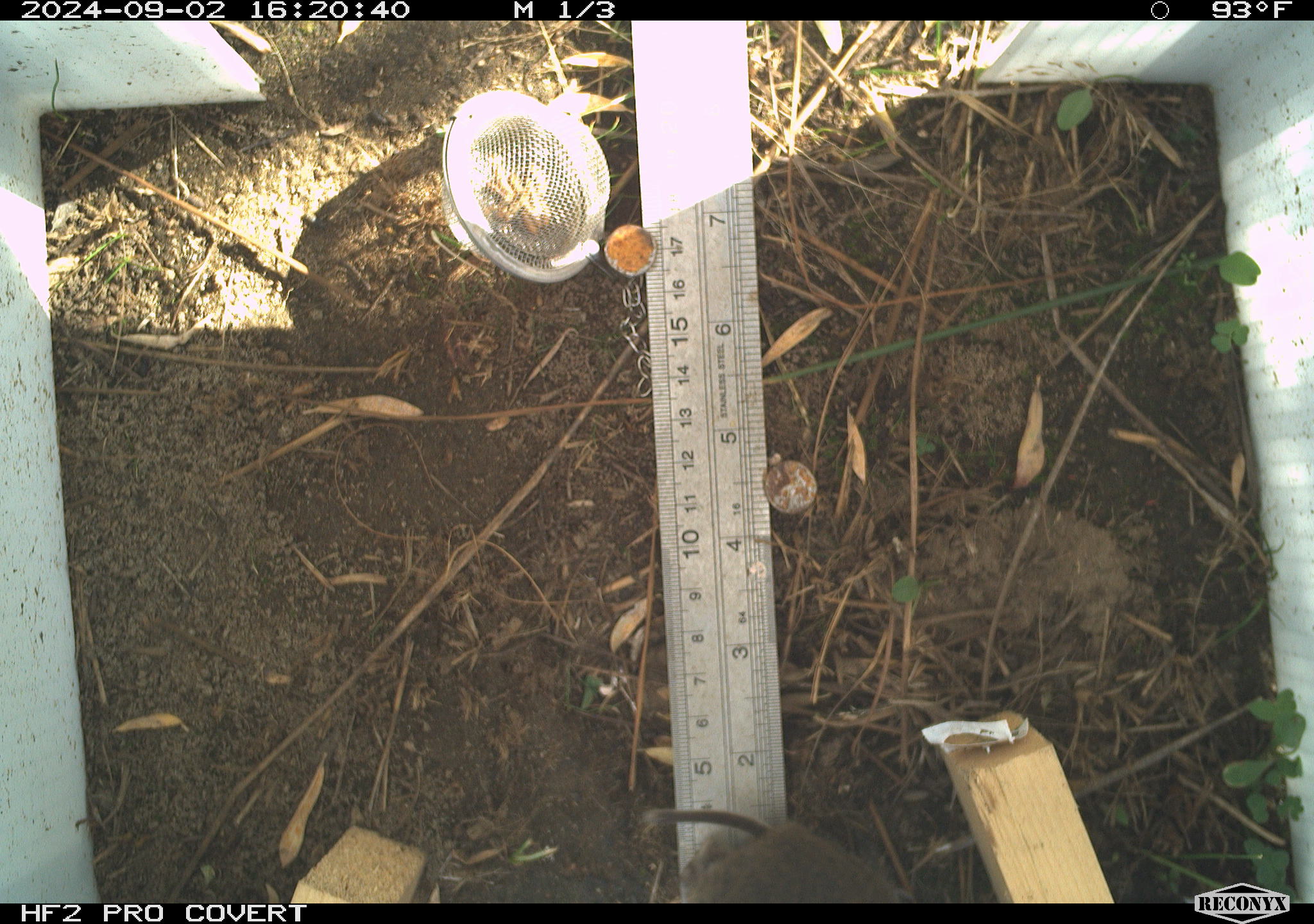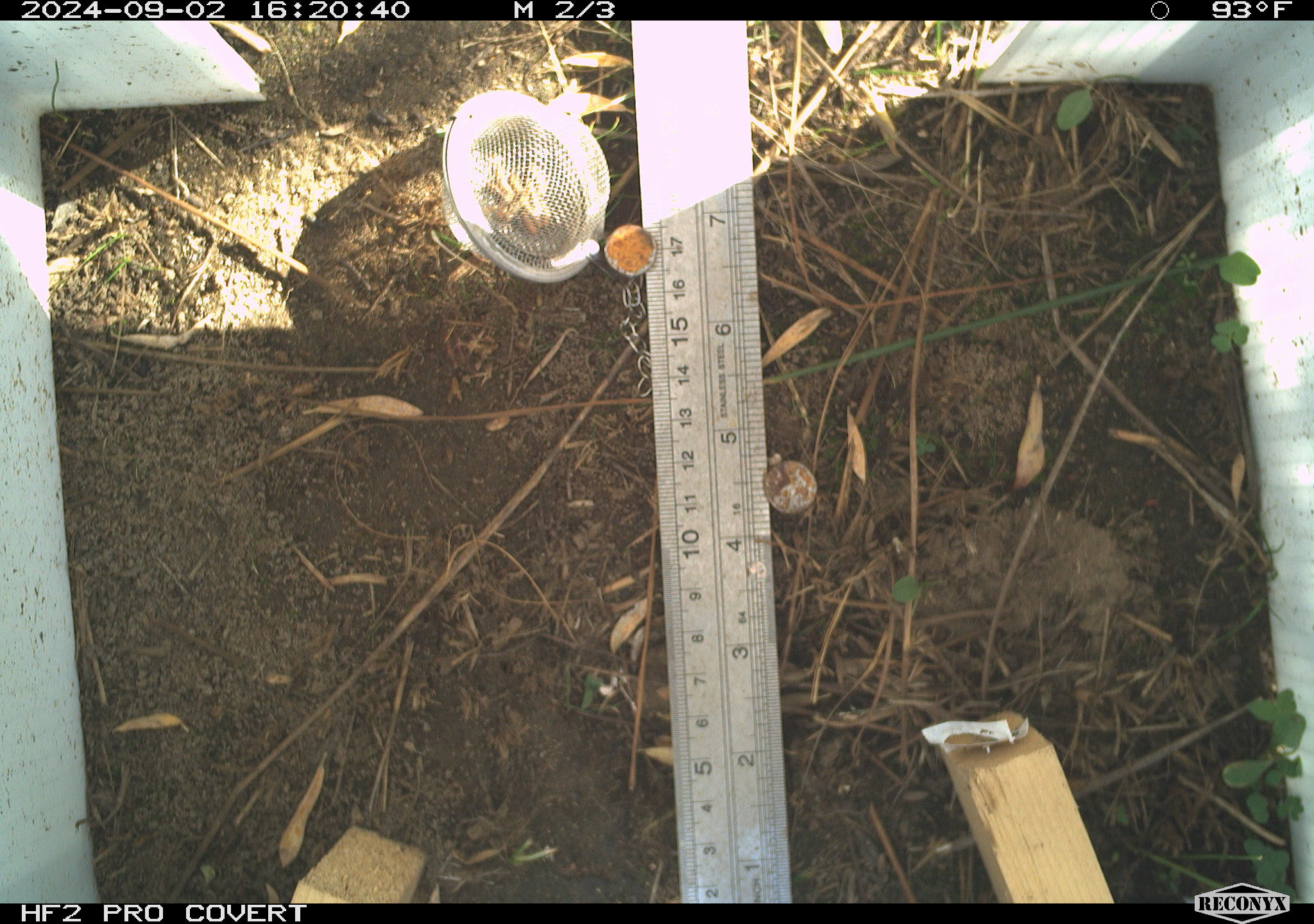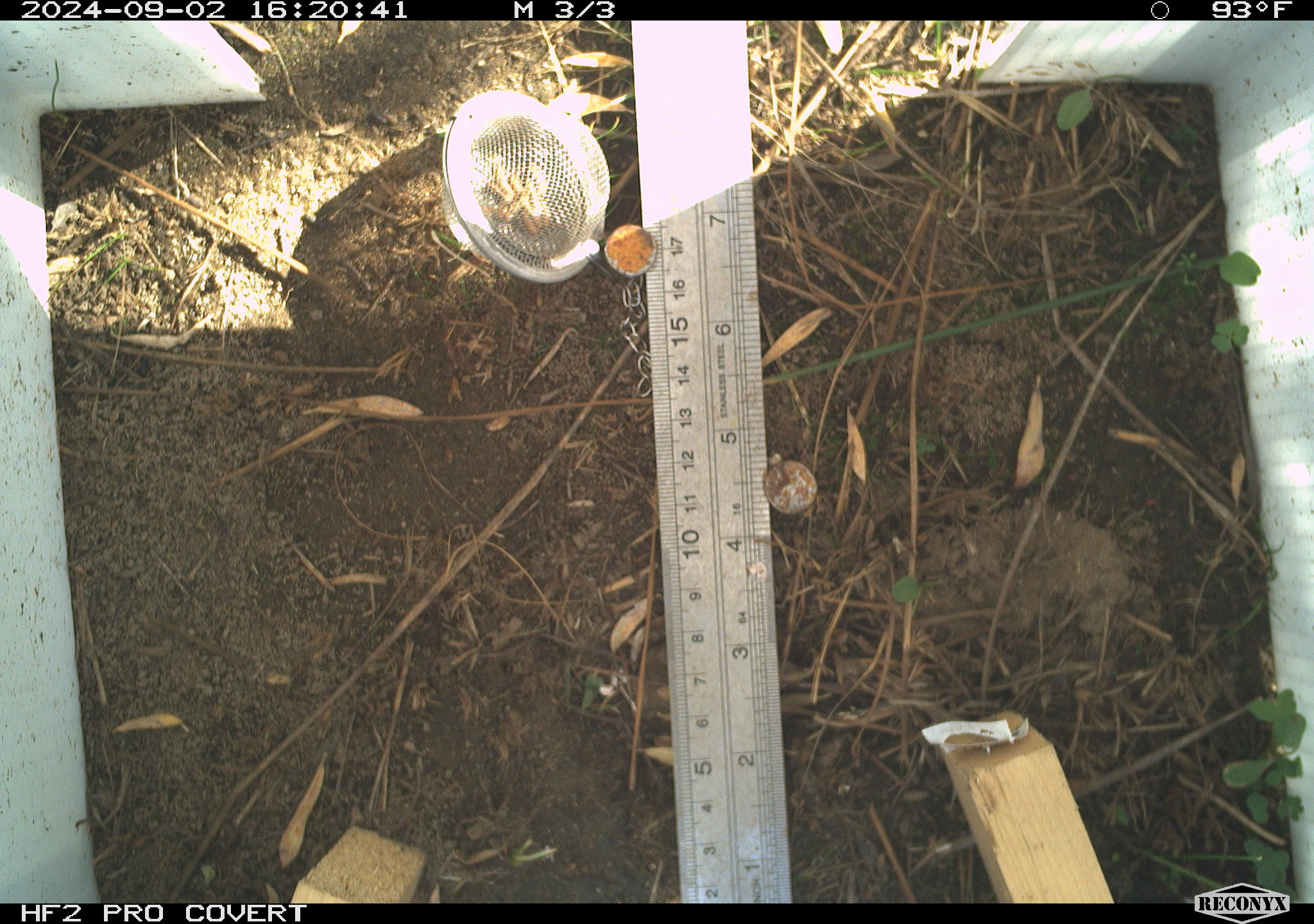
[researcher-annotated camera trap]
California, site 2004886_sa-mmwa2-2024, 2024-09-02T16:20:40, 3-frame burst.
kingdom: Animalia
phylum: Chordata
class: Mammalia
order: Rodentia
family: Cricetidae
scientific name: Arvicolinae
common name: voles, lemmings, and muskrats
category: arvicolinae subfamily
Arvicolinae subfamily (voles, lemmings, and muskrats) (Arvicolinae).